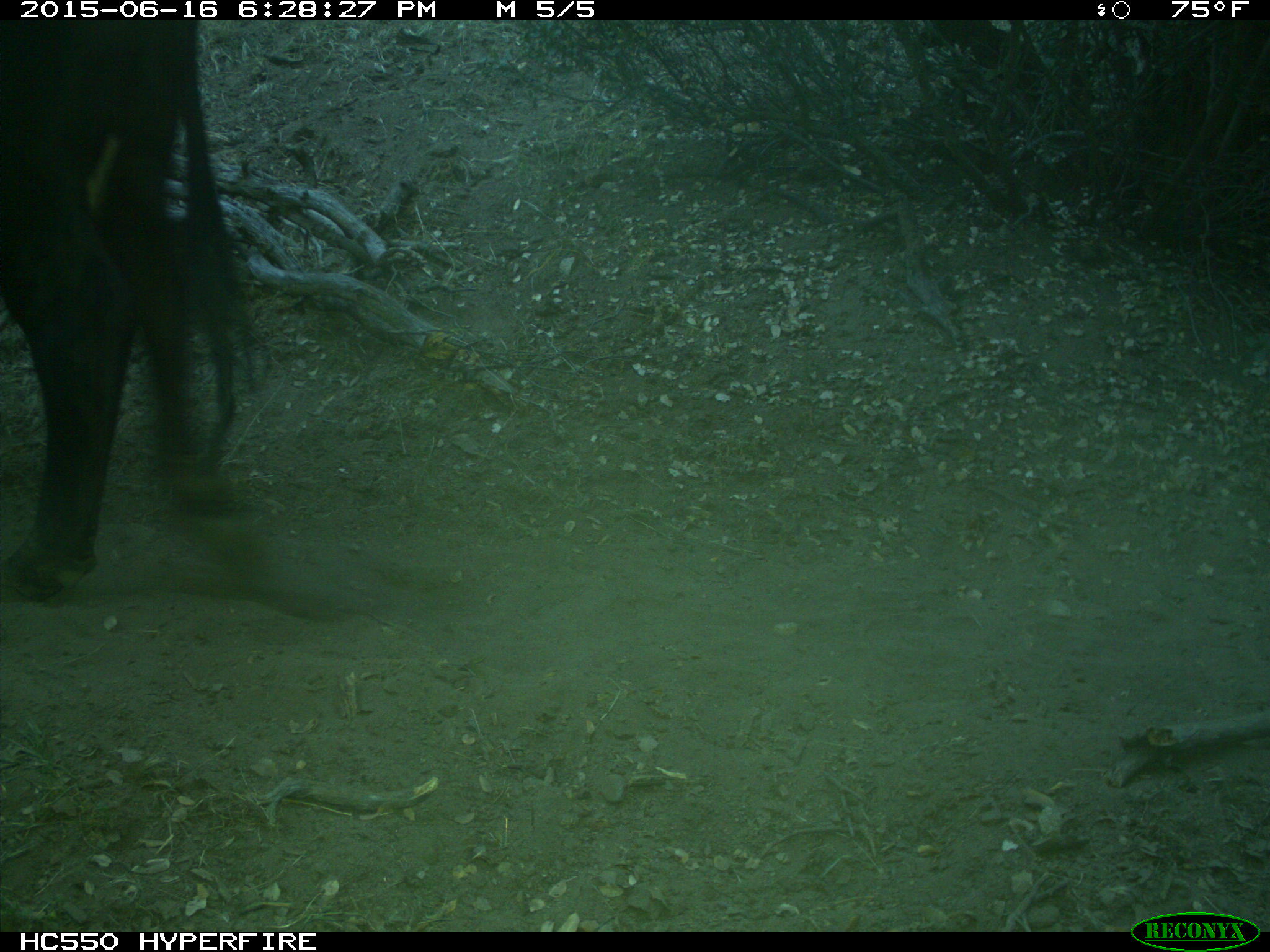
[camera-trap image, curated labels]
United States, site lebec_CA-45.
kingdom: Animalia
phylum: Chordata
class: Mammalia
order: Artiodactyla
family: Bovidae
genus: Bos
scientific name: Bos taurus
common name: domestic cow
Bos taurus (domestic cow).